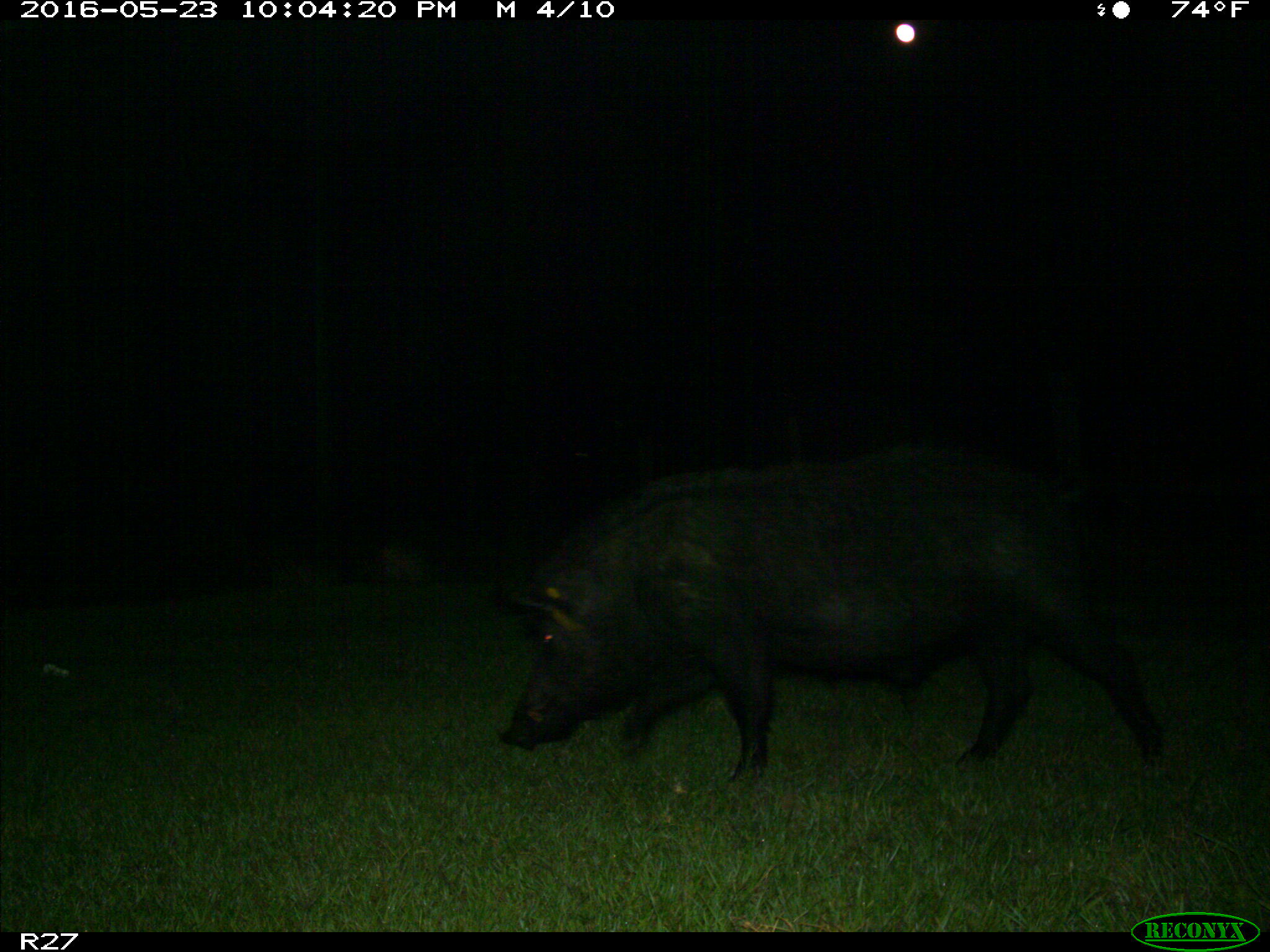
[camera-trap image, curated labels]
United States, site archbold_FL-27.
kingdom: Animalia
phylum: Chordata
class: Mammalia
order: Artiodactyla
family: Suidae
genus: Sus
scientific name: Sus scrofa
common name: wild boar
Sus scrofa (wild boar).